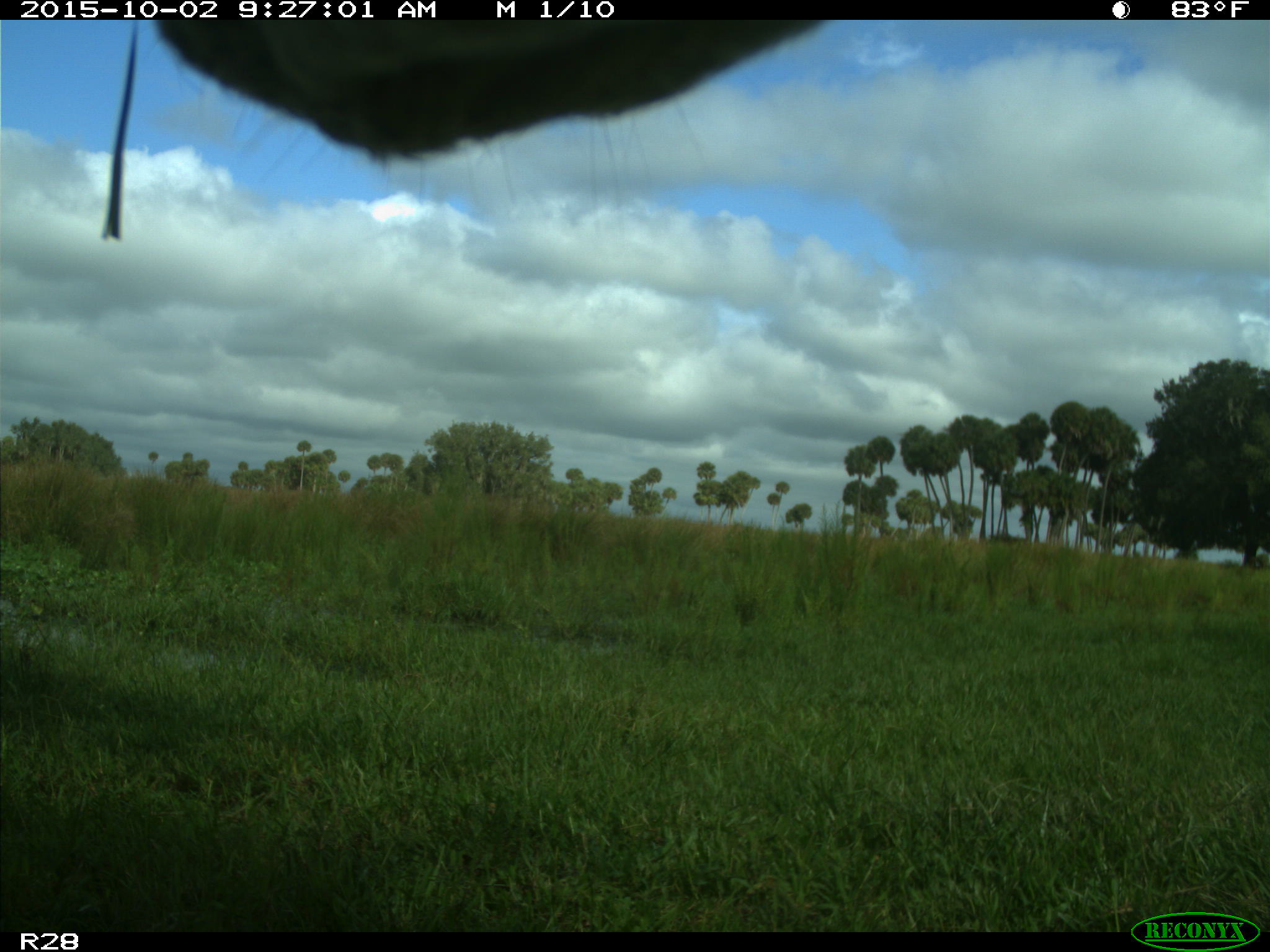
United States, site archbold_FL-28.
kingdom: Animalia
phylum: Chordata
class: Mammalia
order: Artiodactyla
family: Bovidae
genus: Bos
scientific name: Bos taurus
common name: domestic cow